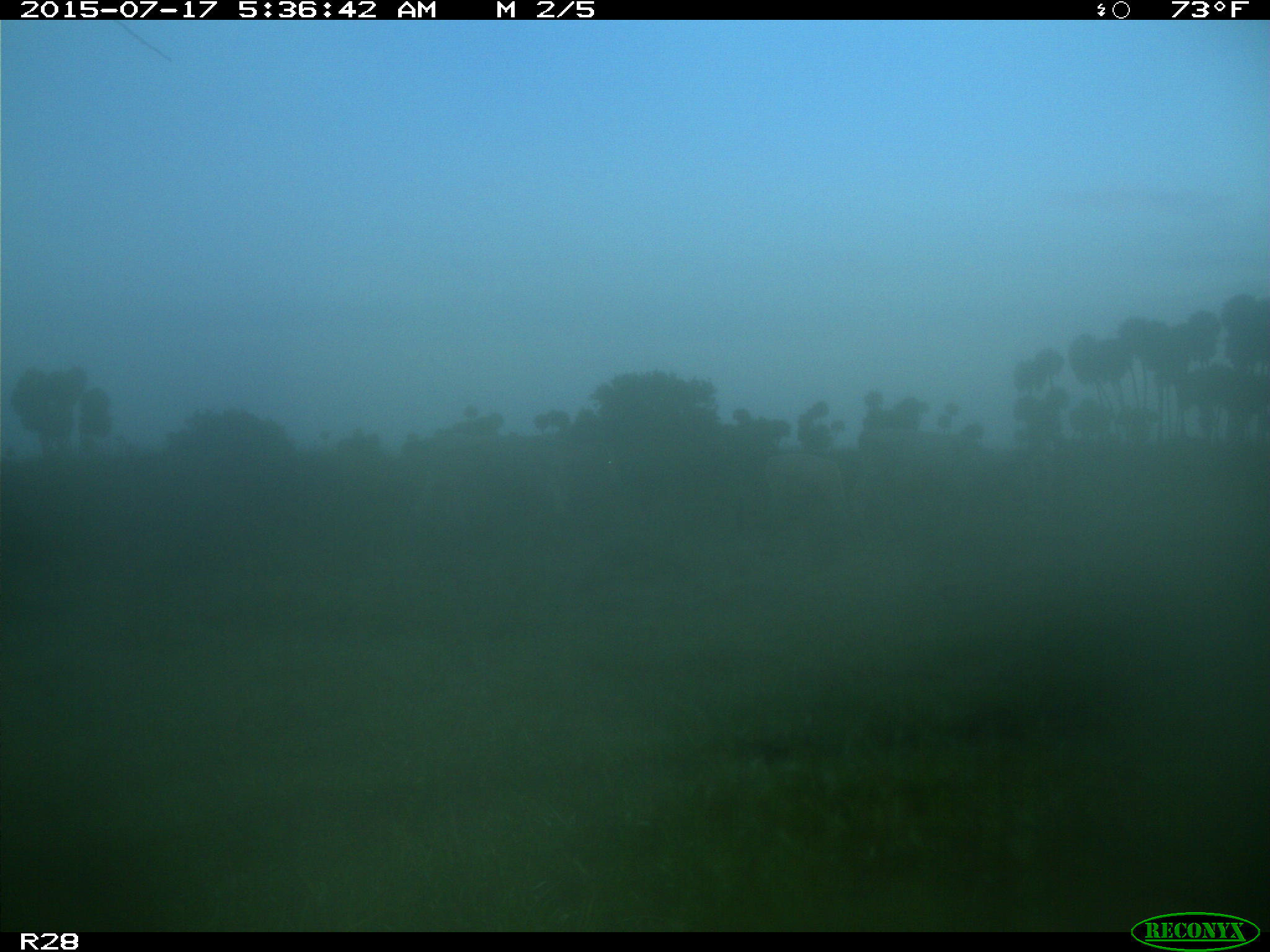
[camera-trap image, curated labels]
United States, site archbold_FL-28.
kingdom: Animalia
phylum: Chordata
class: Mammalia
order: Artiodactyla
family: Bovidae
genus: Bos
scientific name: Bos taurus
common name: domestic cow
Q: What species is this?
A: Bos taurus (domestic cow).